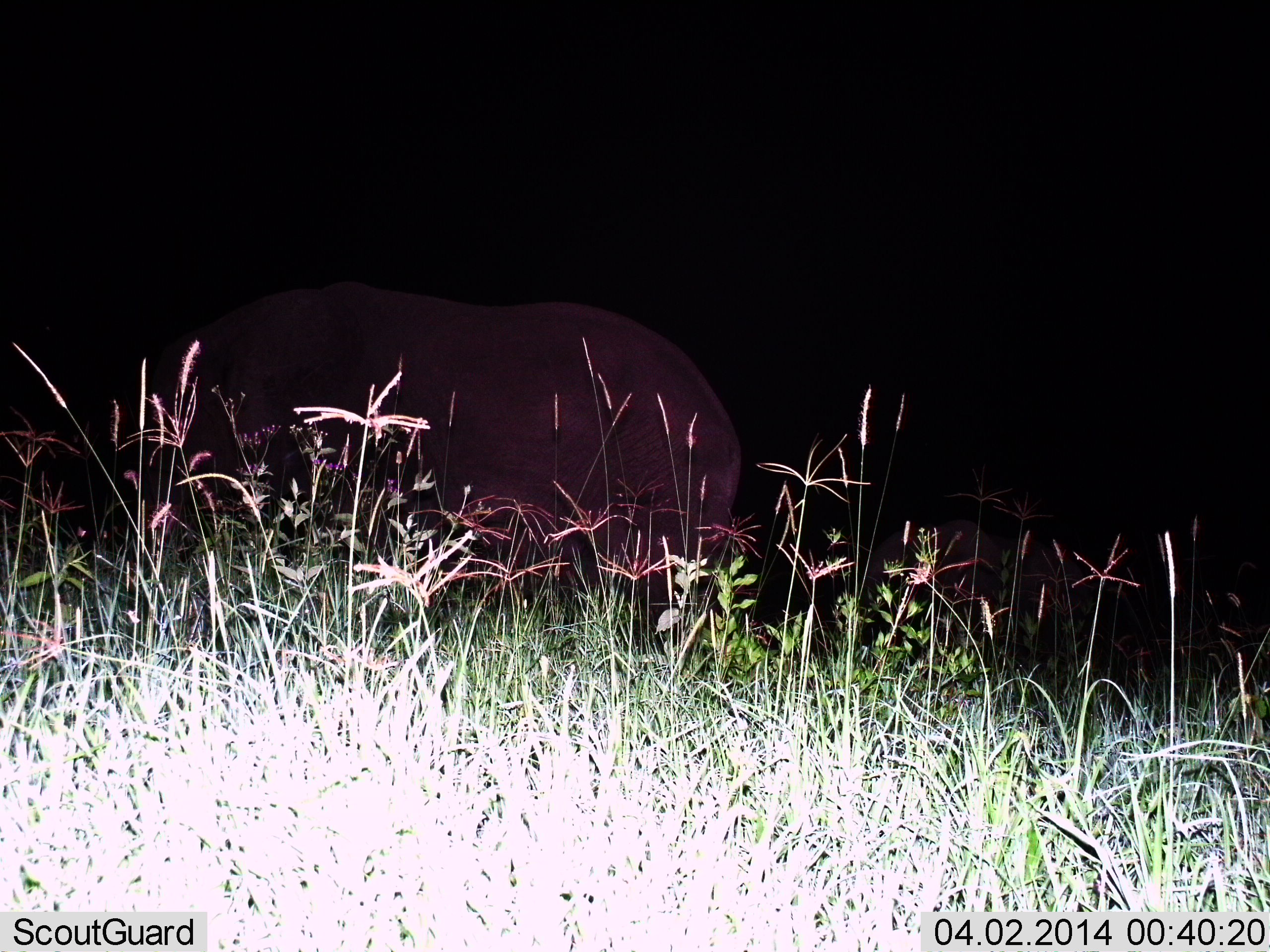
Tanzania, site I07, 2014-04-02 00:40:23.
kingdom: Animalia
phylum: Chordata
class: Mammalia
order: Proboscidea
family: Elephantidae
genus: Loxodonta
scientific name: Loxodonta africana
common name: african bush elephant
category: elephant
Elephant (african bush elephant) (Loxodonta africana), count 2. Behavior (volunteer vote fractions): standing 70%, resting 0%, moving 20%, interacting 0%. Young present (vote fraction): 10%. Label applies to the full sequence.